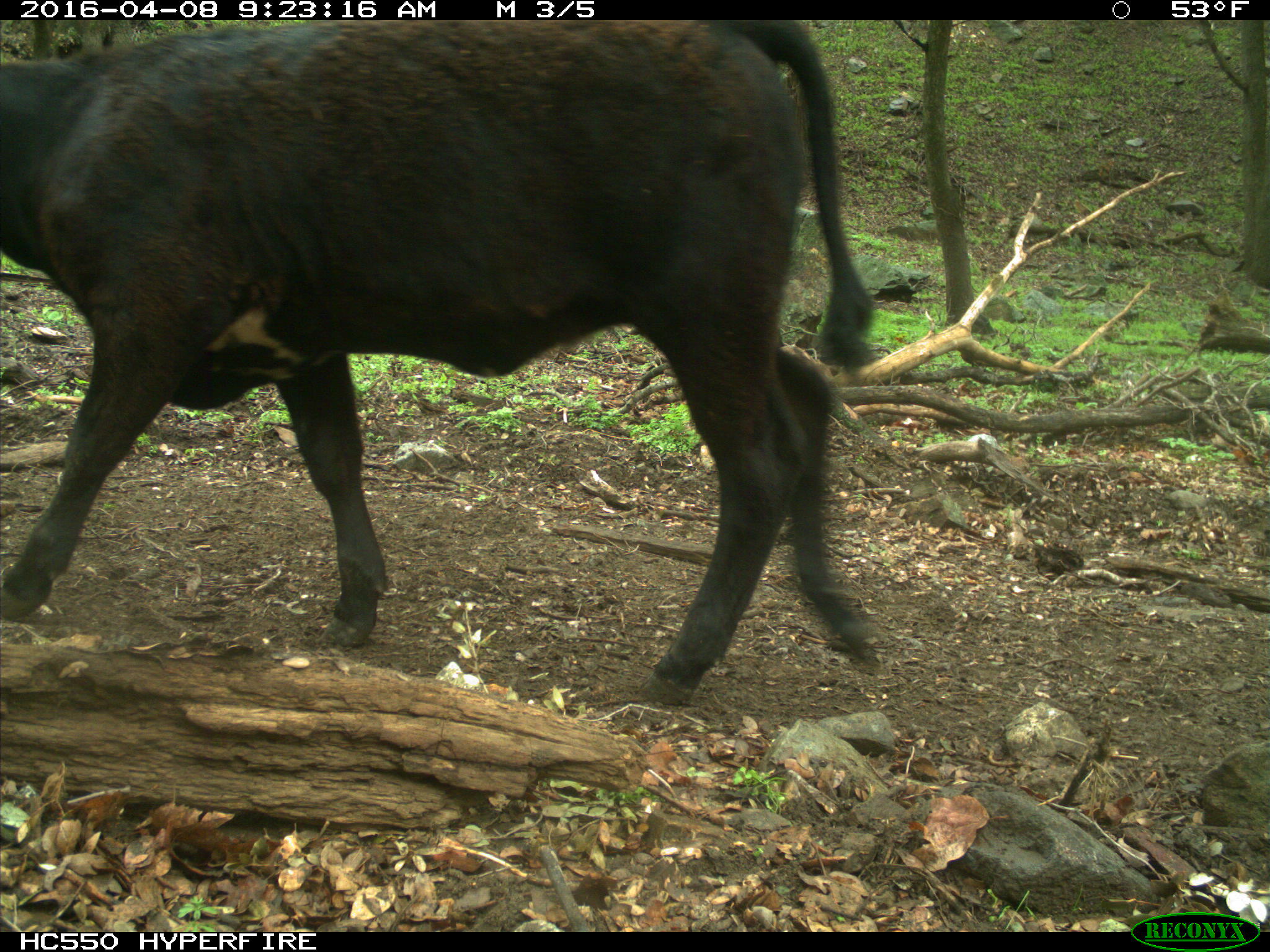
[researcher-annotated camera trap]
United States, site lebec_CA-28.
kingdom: Animalia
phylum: Chordata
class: Mammalia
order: Artiodactyla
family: Bovidae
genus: Bos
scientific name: Bos taurus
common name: domestic cow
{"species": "Bos taurus (domestic cow)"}